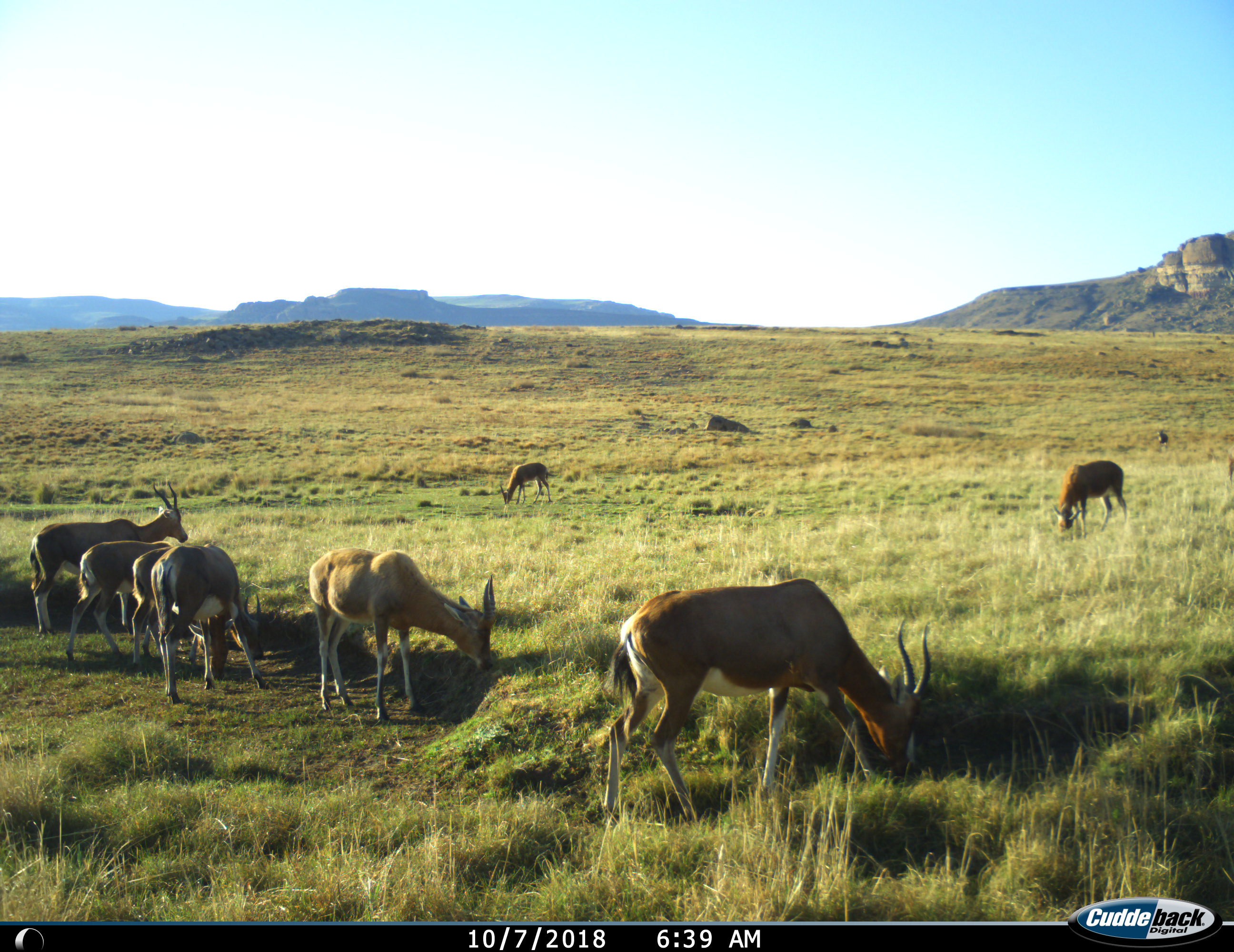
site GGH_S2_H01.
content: unidentified animal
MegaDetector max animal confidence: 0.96